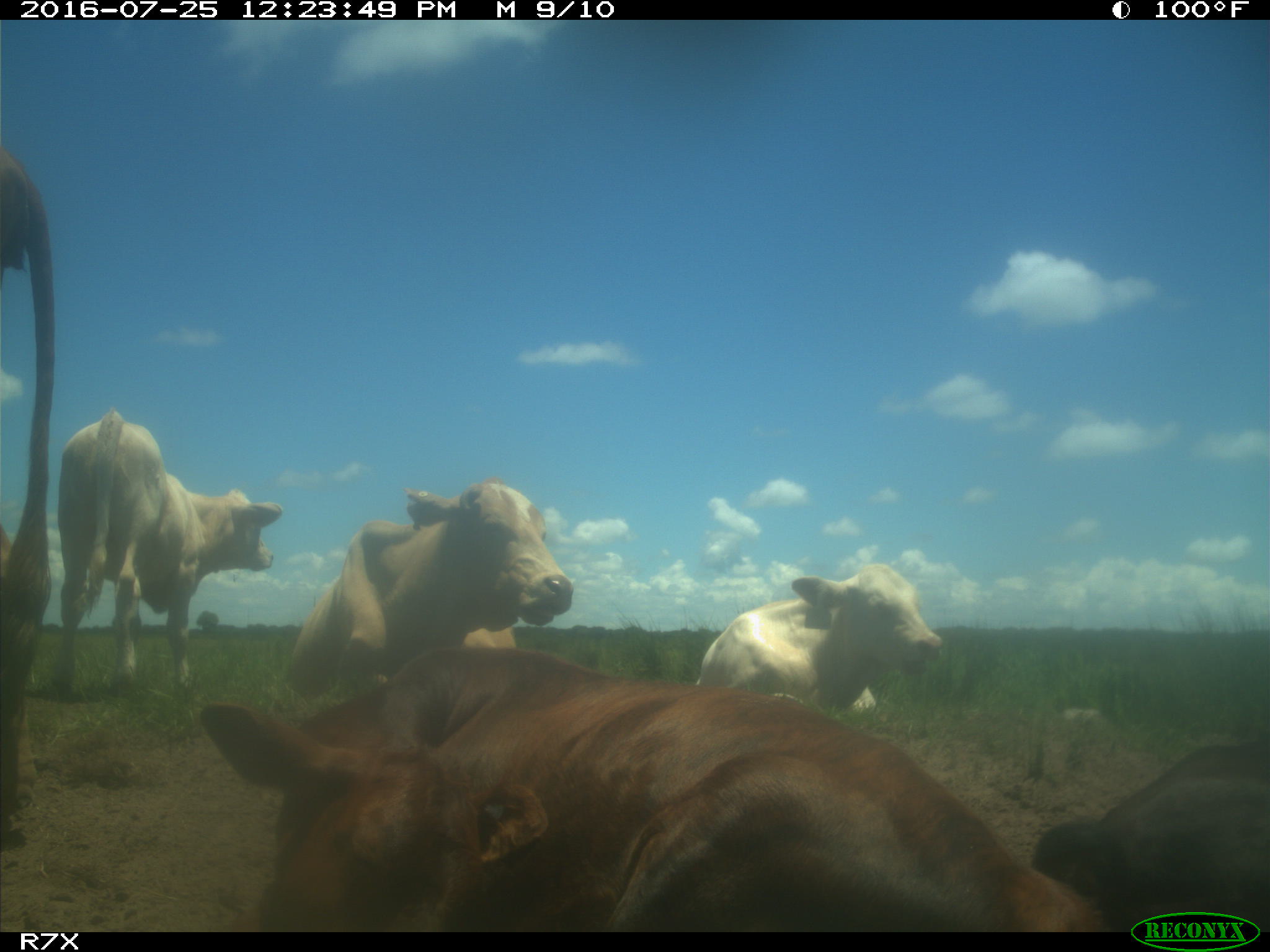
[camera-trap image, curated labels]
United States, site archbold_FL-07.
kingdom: Animalia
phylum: Chordata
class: Mammalia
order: Artiodactyla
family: Bovidae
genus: Bos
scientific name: Bos taurus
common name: domestic cow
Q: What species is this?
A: Bos taurus (domestic cow).